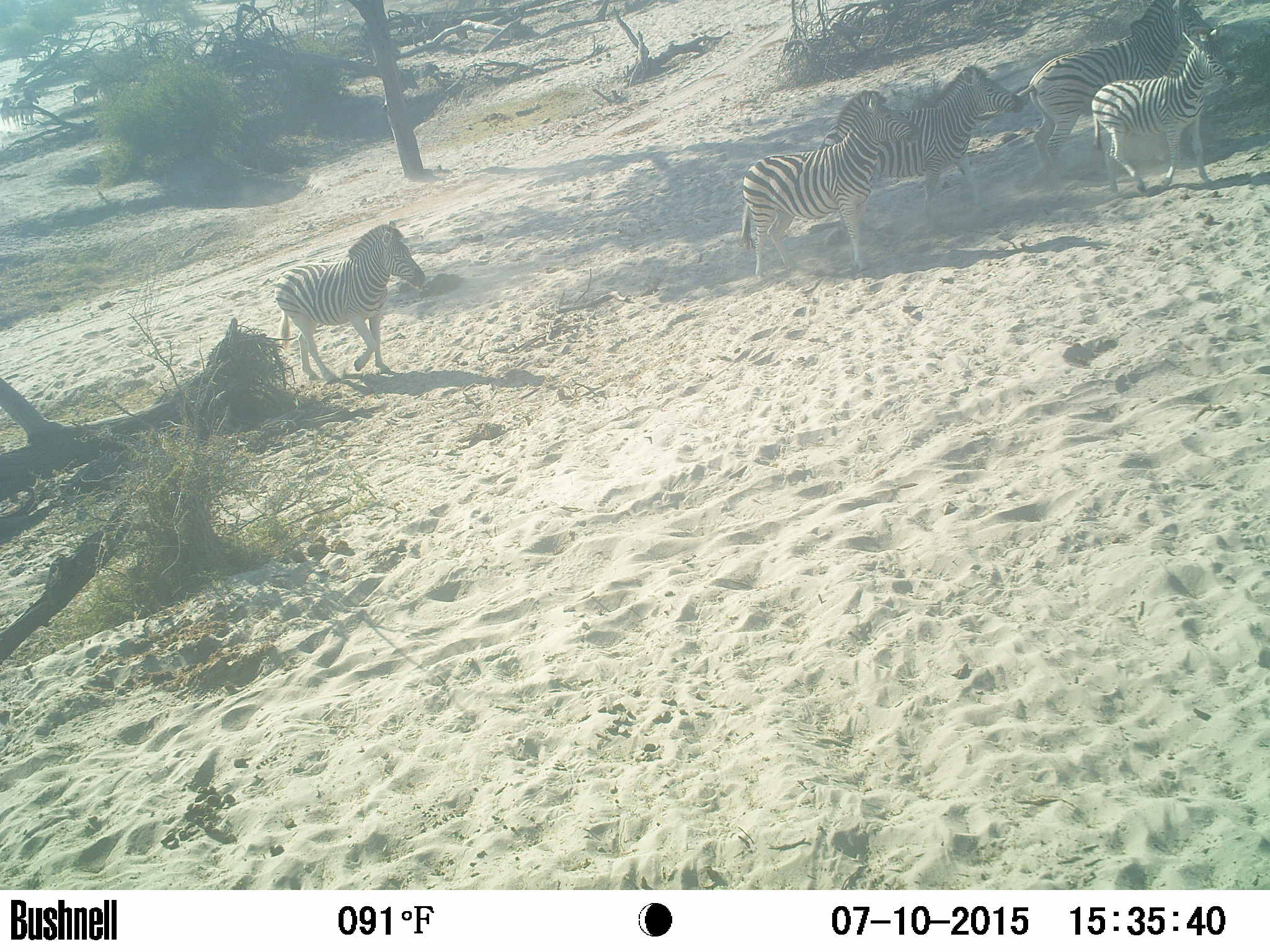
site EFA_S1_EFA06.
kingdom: Animalia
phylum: Chordata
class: Mammalia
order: Perissodactyla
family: Equidae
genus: Equus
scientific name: Equus quagga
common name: plains zebra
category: zebraplains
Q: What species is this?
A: Zebraplains (plains zebra) (Equus quagga).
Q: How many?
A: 5.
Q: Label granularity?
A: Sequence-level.